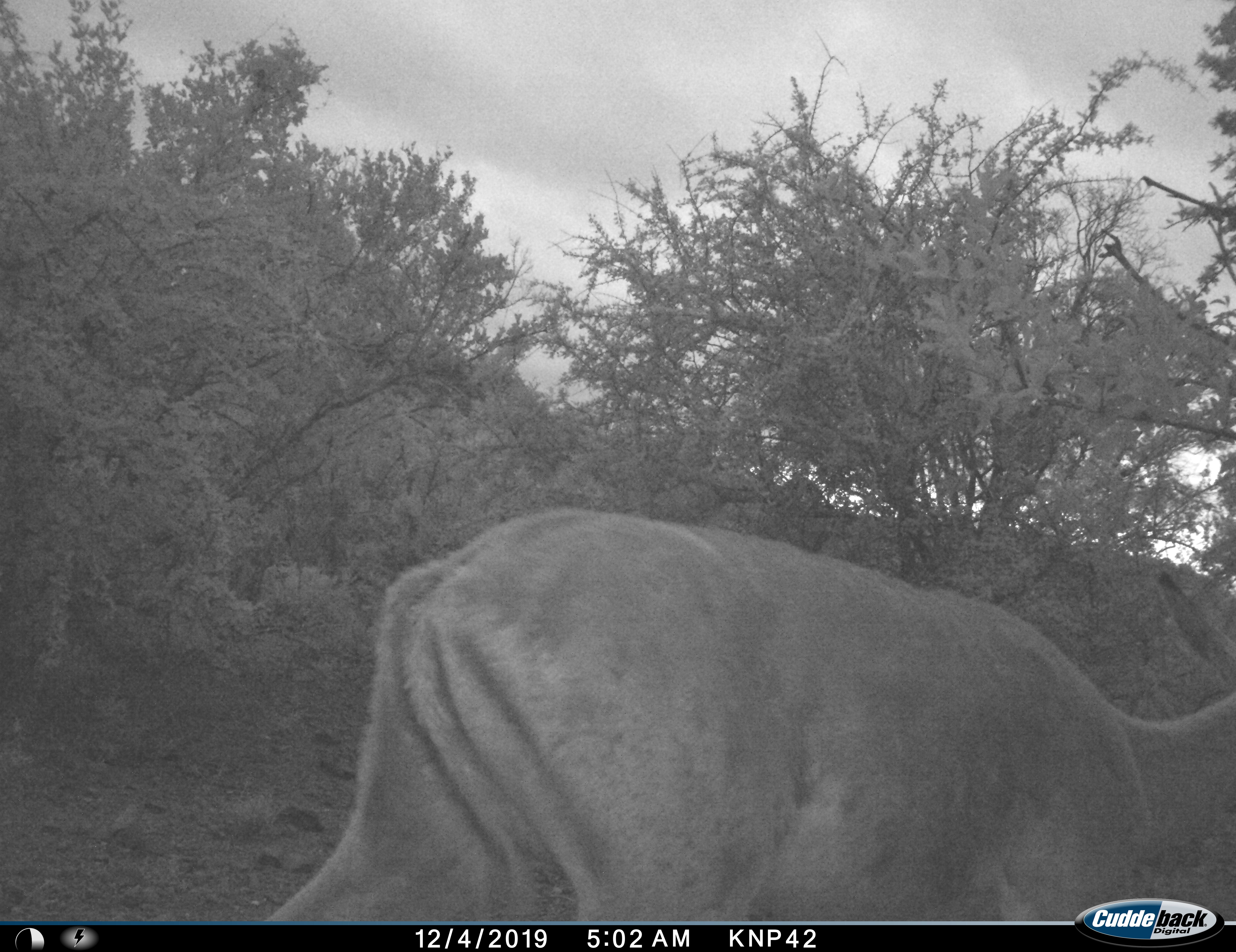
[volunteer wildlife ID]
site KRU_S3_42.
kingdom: Animalia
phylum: Chordata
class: Mammalia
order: Artiodactyla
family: Bovidae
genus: Aepyceros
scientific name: Aepyceros melampus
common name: impala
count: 1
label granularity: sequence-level